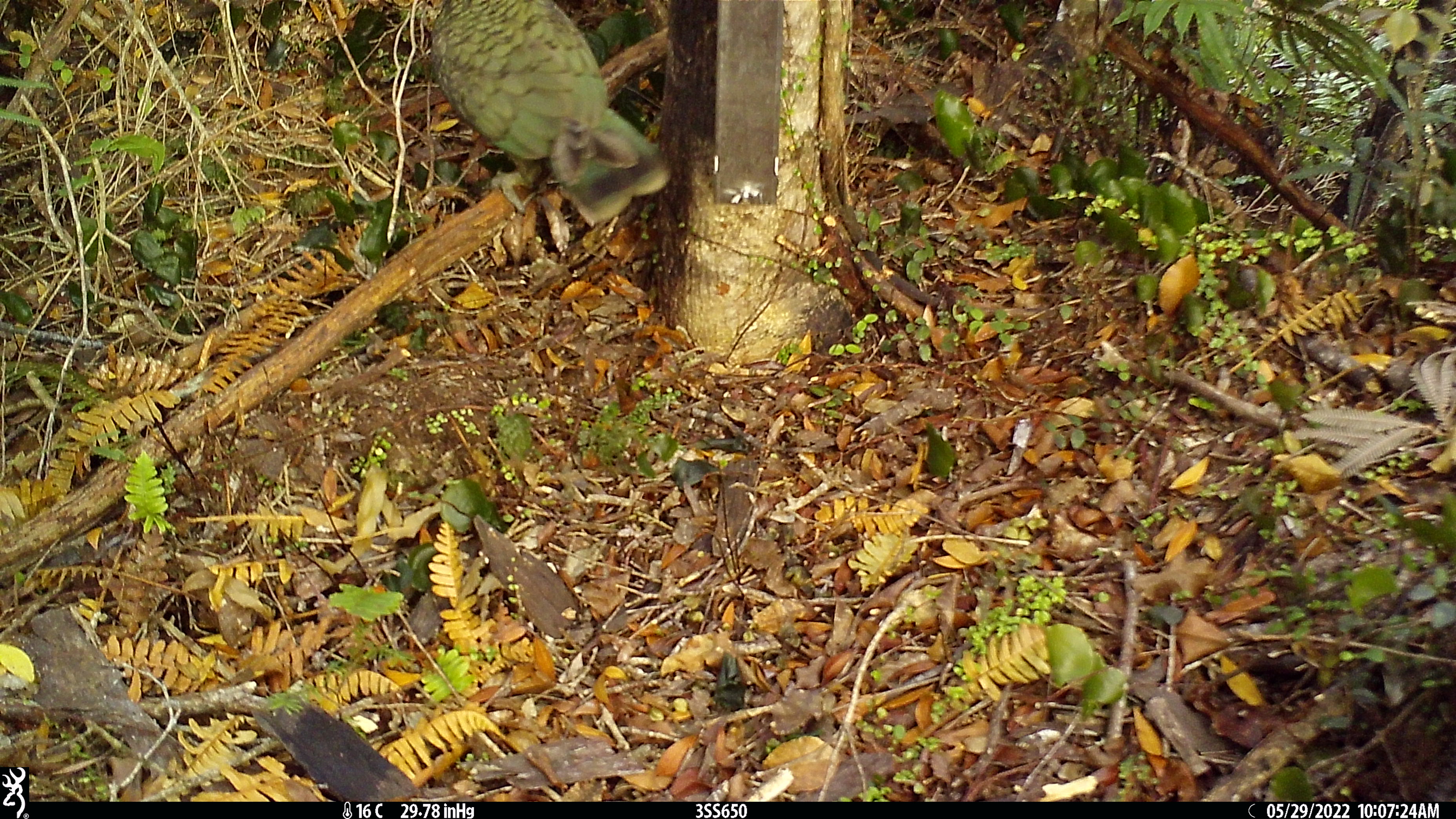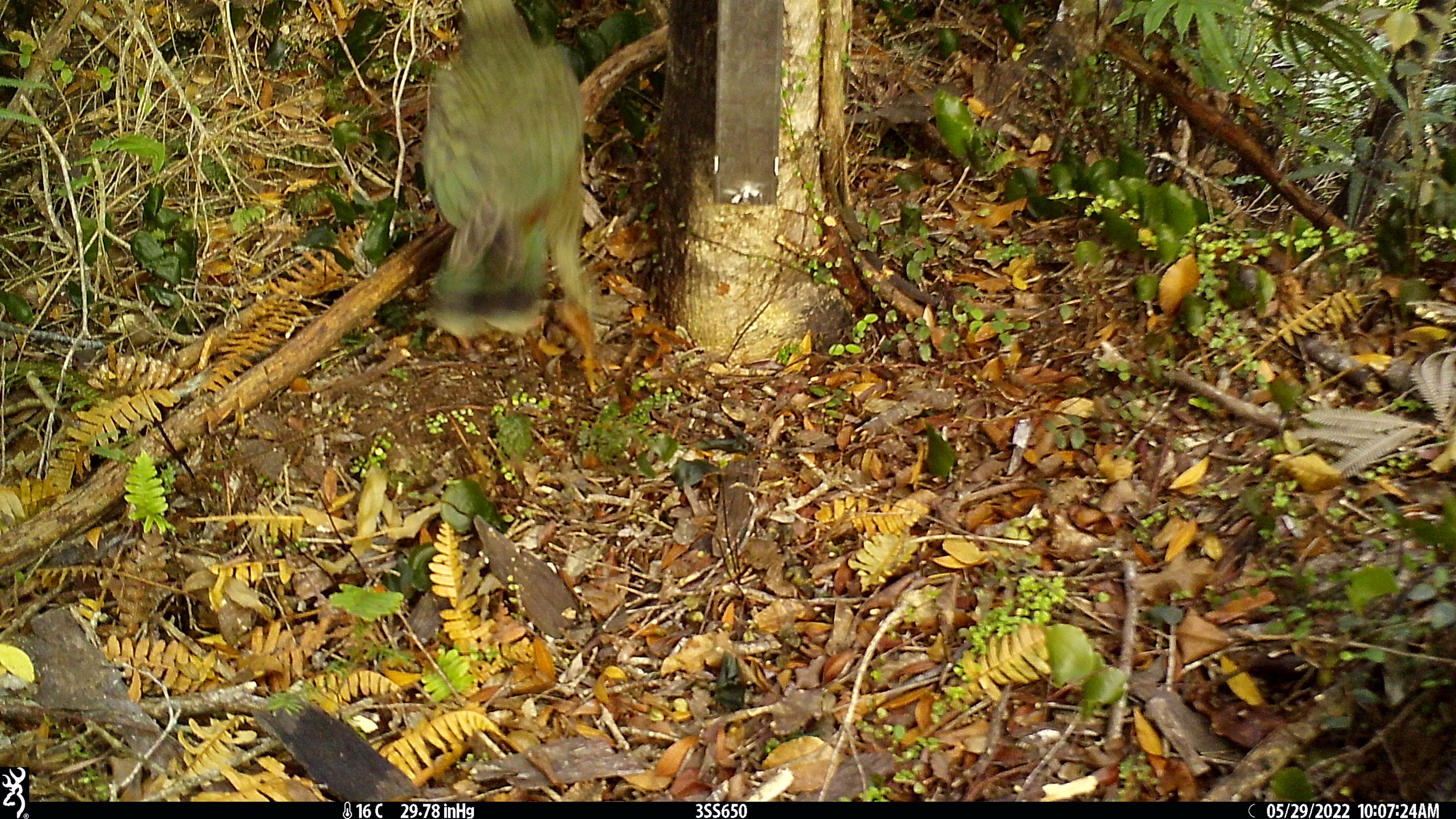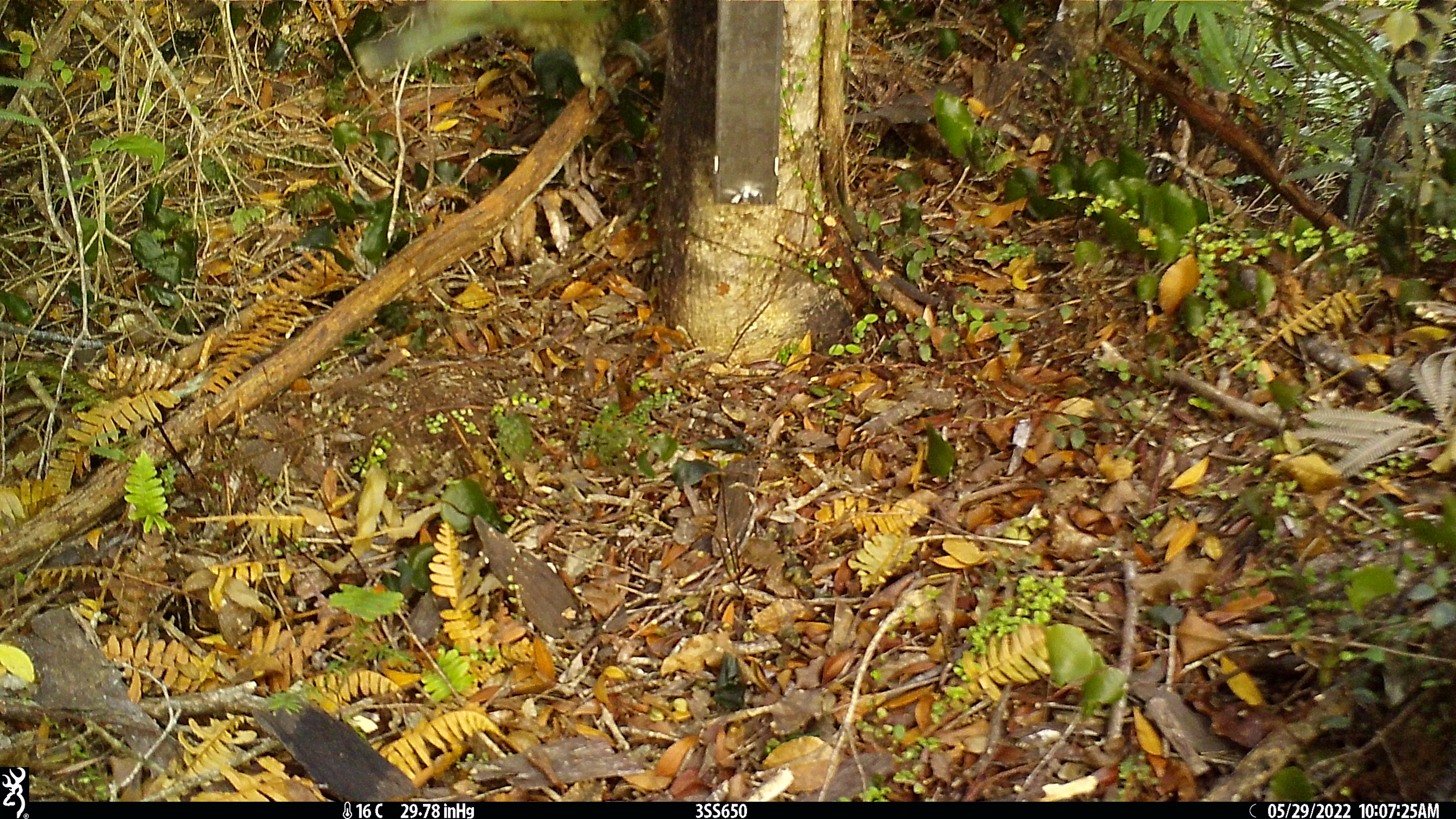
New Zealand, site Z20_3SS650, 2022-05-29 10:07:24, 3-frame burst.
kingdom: Animalia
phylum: Chordata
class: Aves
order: Psittaciformes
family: Strigopidae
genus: Nestor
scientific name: Nestor notabilis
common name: kea